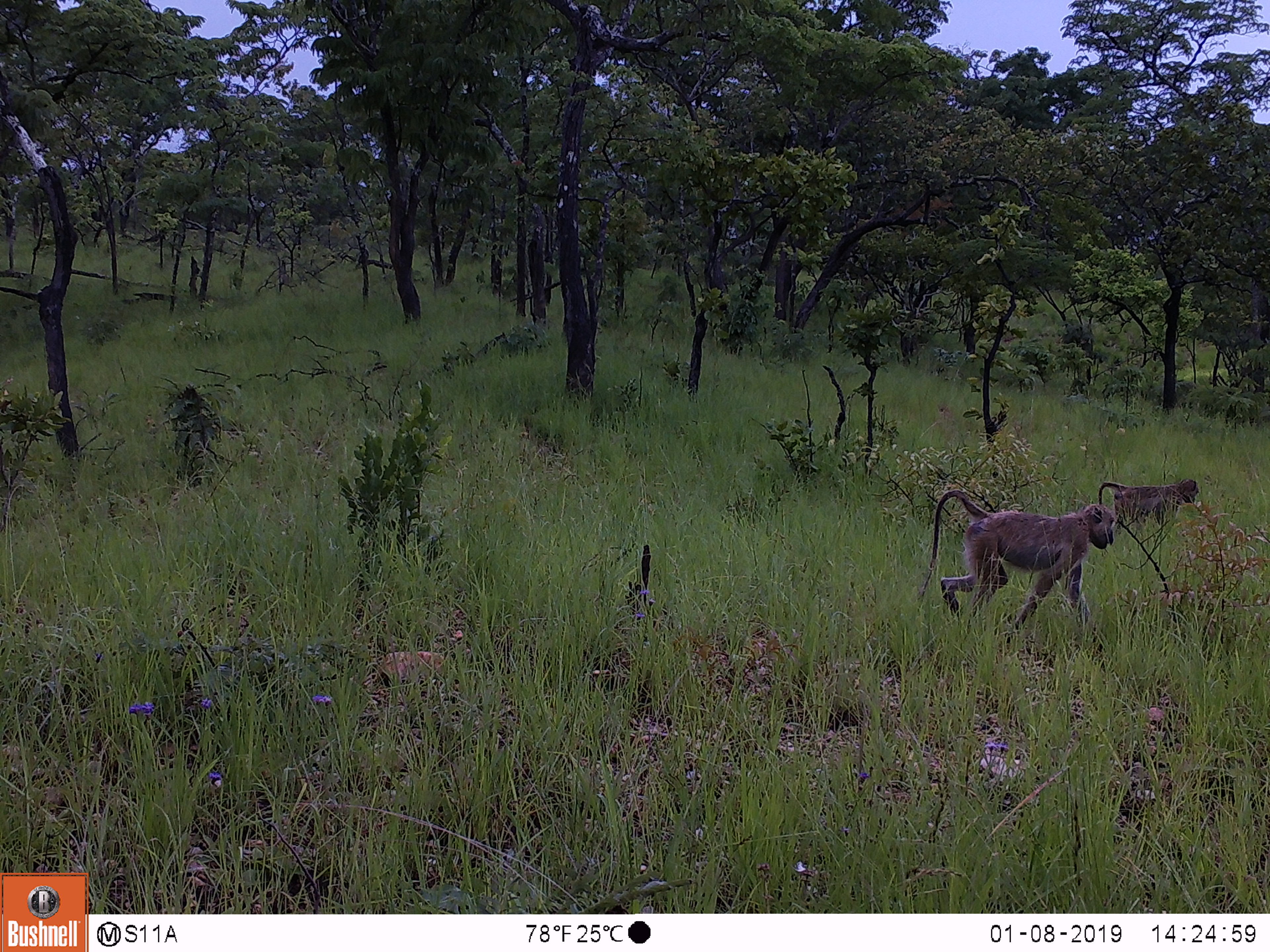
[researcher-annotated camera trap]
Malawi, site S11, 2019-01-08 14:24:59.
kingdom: Animalia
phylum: Chordata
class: Mammalia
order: Primates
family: Cercopithecidae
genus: Papio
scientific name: Papio cynocephalus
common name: yellow baboon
Yellow baboon (Papio cynocephalus), count 2.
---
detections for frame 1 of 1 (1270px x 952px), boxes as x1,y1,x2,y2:
yellow baboon: 907,481,1123,638; 1094,468,1214,529